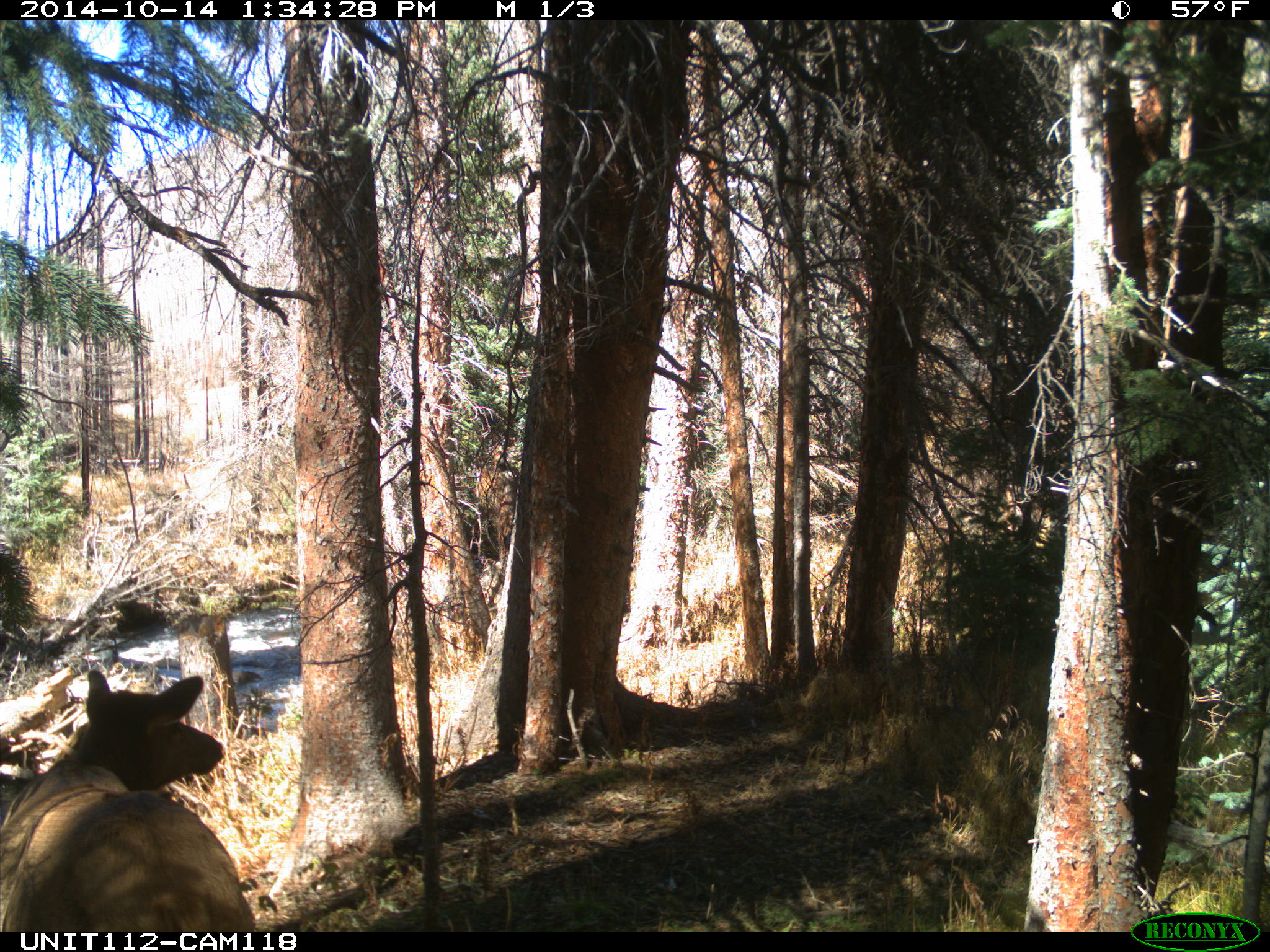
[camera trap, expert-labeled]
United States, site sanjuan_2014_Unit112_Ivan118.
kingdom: Animalia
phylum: Chordata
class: Mammalia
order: Artiodactyla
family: Cervidae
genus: Cervus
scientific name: Cervus elaphus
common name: red deer